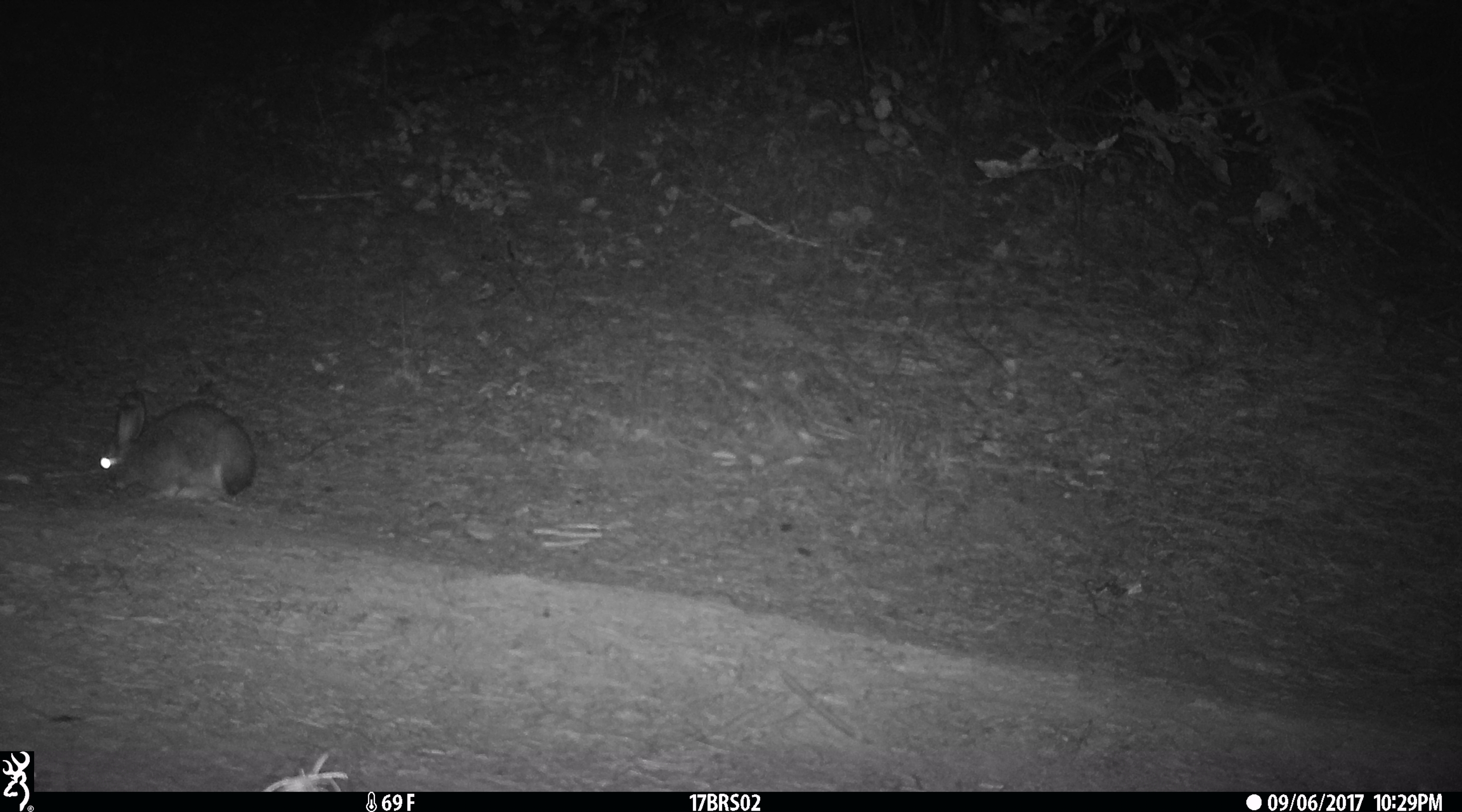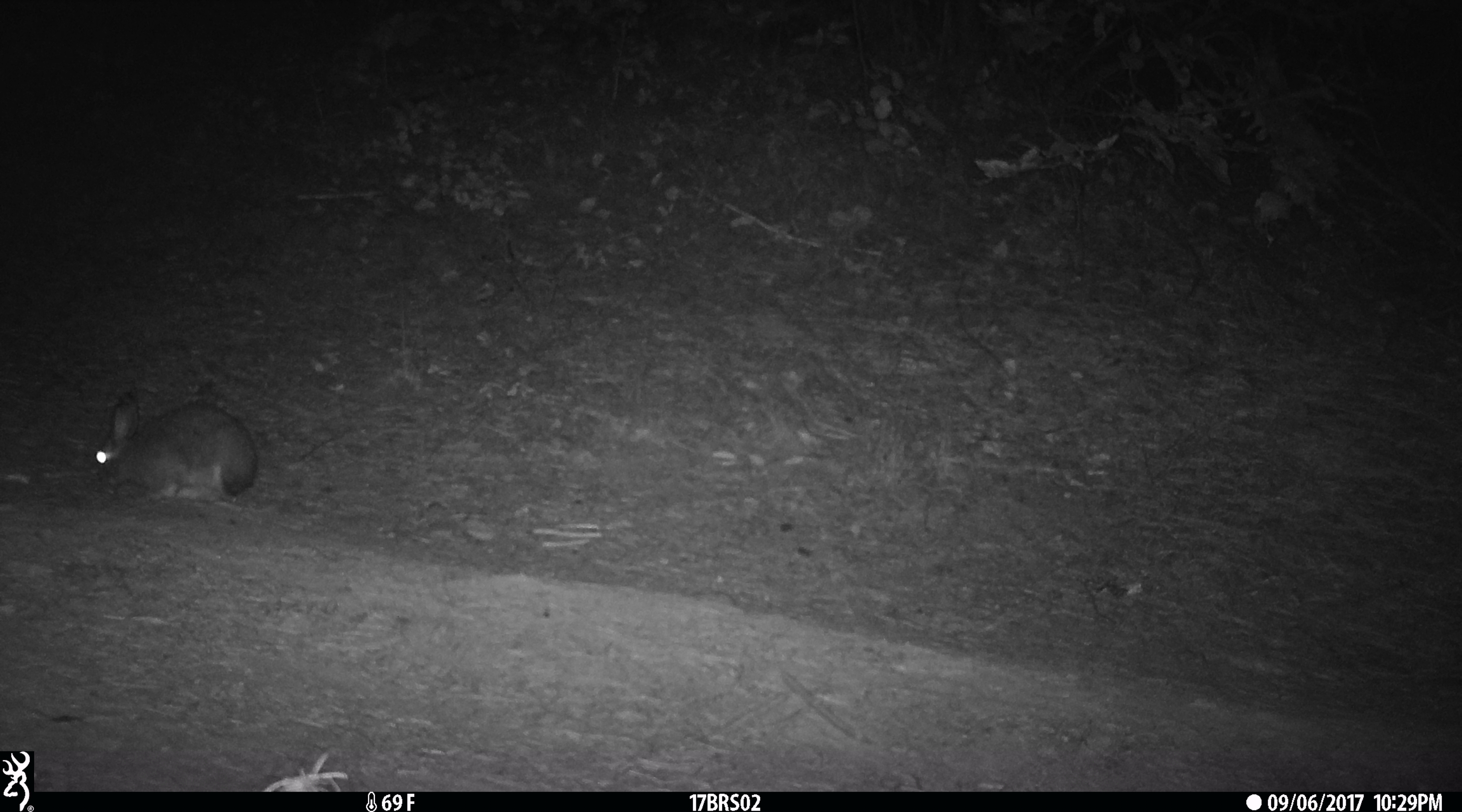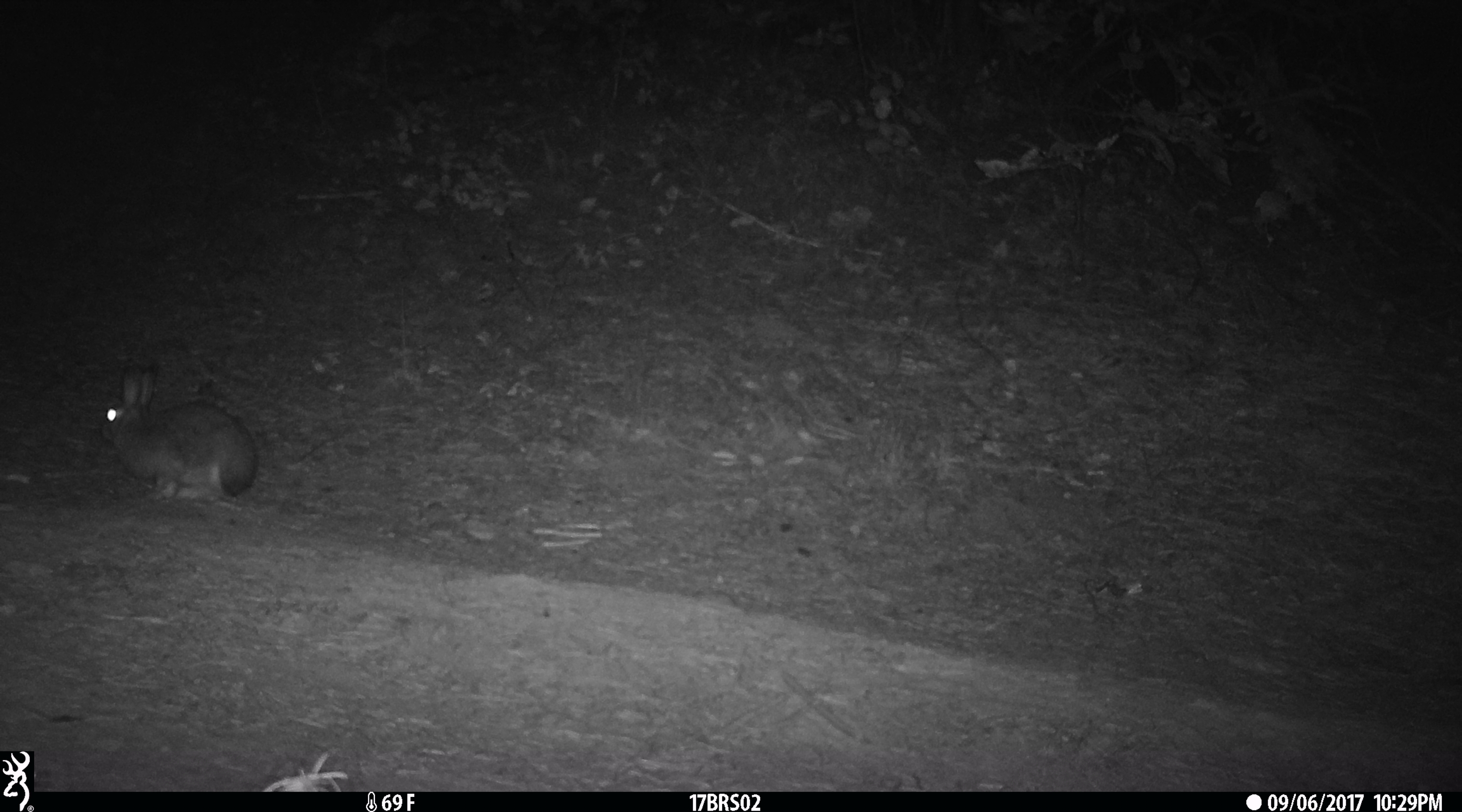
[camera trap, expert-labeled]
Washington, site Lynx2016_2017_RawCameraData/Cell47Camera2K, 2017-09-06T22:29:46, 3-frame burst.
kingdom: Animalia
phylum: Chordata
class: Mammalia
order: Lagomorpha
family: Leporidae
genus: Lepus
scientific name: Lepus americanus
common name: snowshoe hare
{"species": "Lepus americanus (snowshoe hare)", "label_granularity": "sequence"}